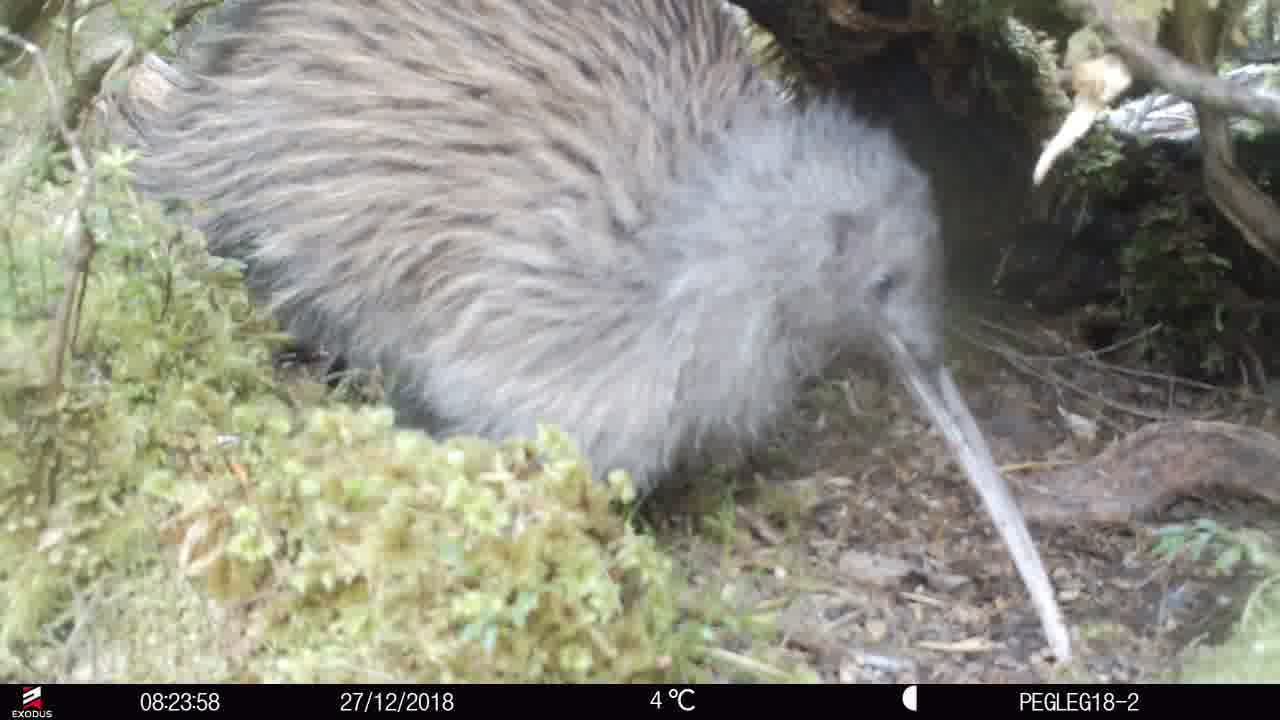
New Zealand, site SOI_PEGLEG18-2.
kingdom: Animalia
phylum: Chordata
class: Aves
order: Apterygiformes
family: Apterygidae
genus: Apteryx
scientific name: Apteryx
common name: kiwi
Kiwi (Apteryx).